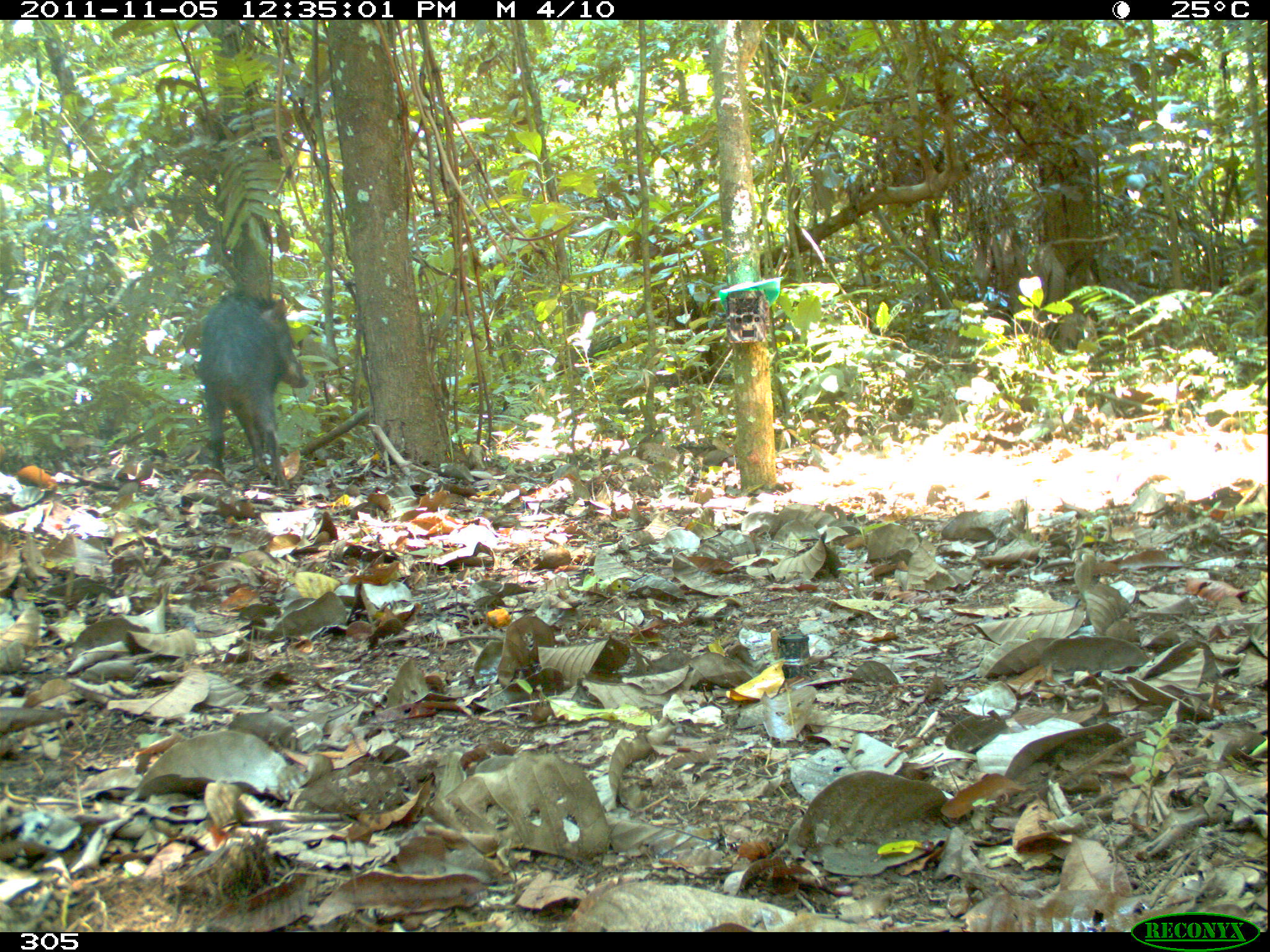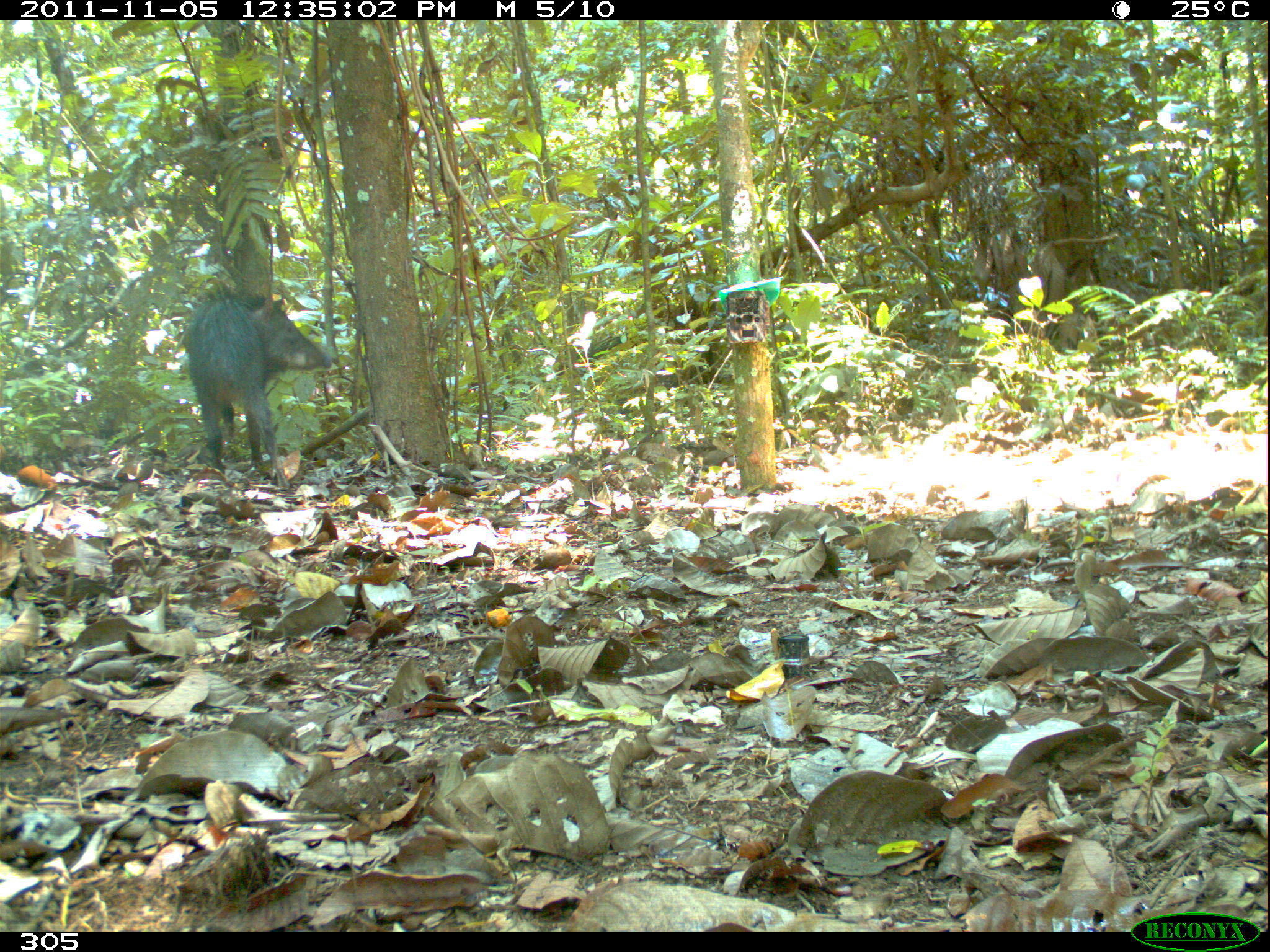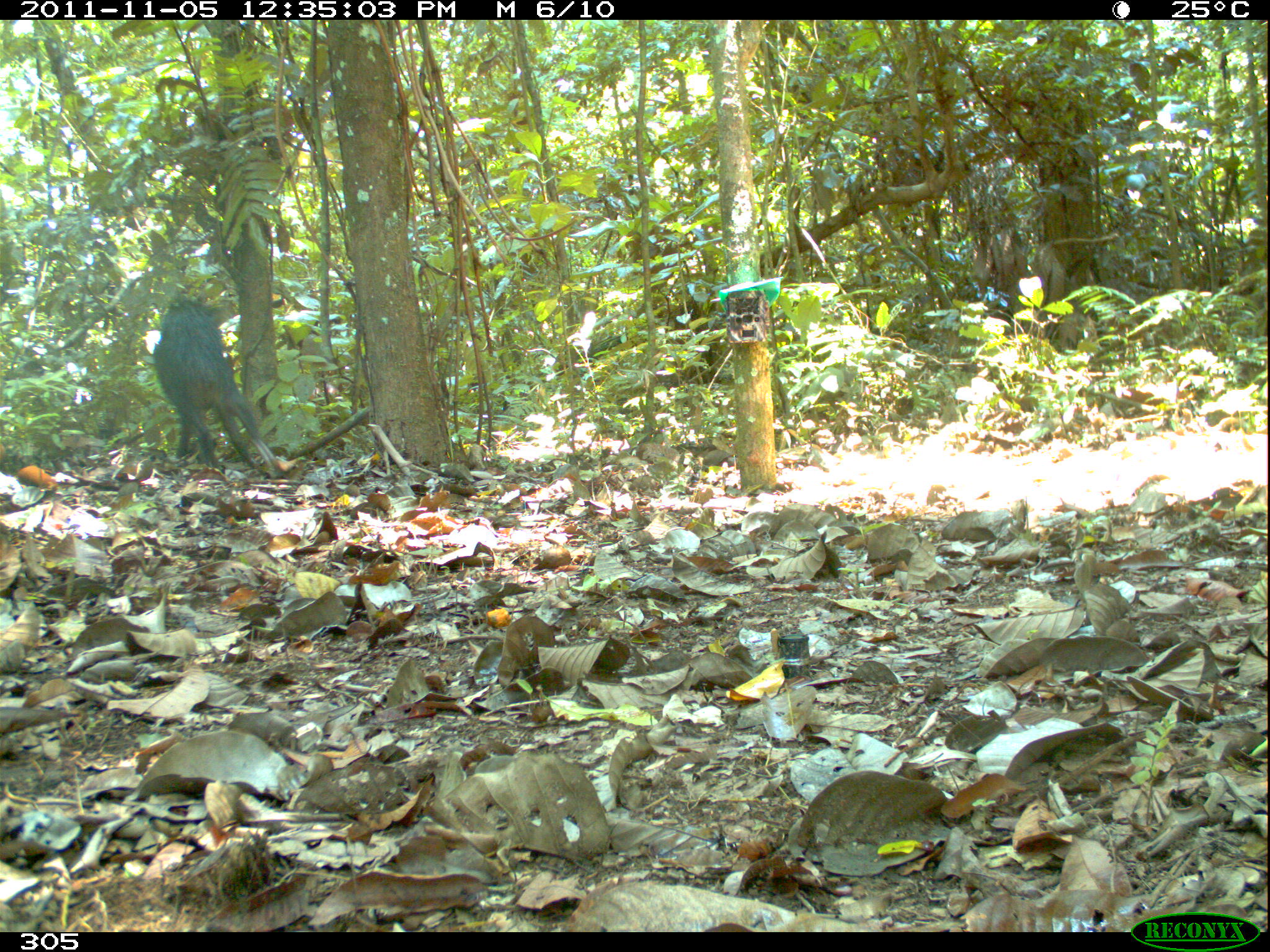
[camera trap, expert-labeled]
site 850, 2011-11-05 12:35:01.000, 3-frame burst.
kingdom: Animalia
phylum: Chordata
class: Mammalia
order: Artiodactyla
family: Tayassuidae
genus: Tayassu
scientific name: Tayassu pecari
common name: white-lipped peccary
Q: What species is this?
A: Tayassu pecari (white-lipped peccary).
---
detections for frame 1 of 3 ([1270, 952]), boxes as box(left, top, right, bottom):
tayassu pecari: box(197, 288, 309, 491)